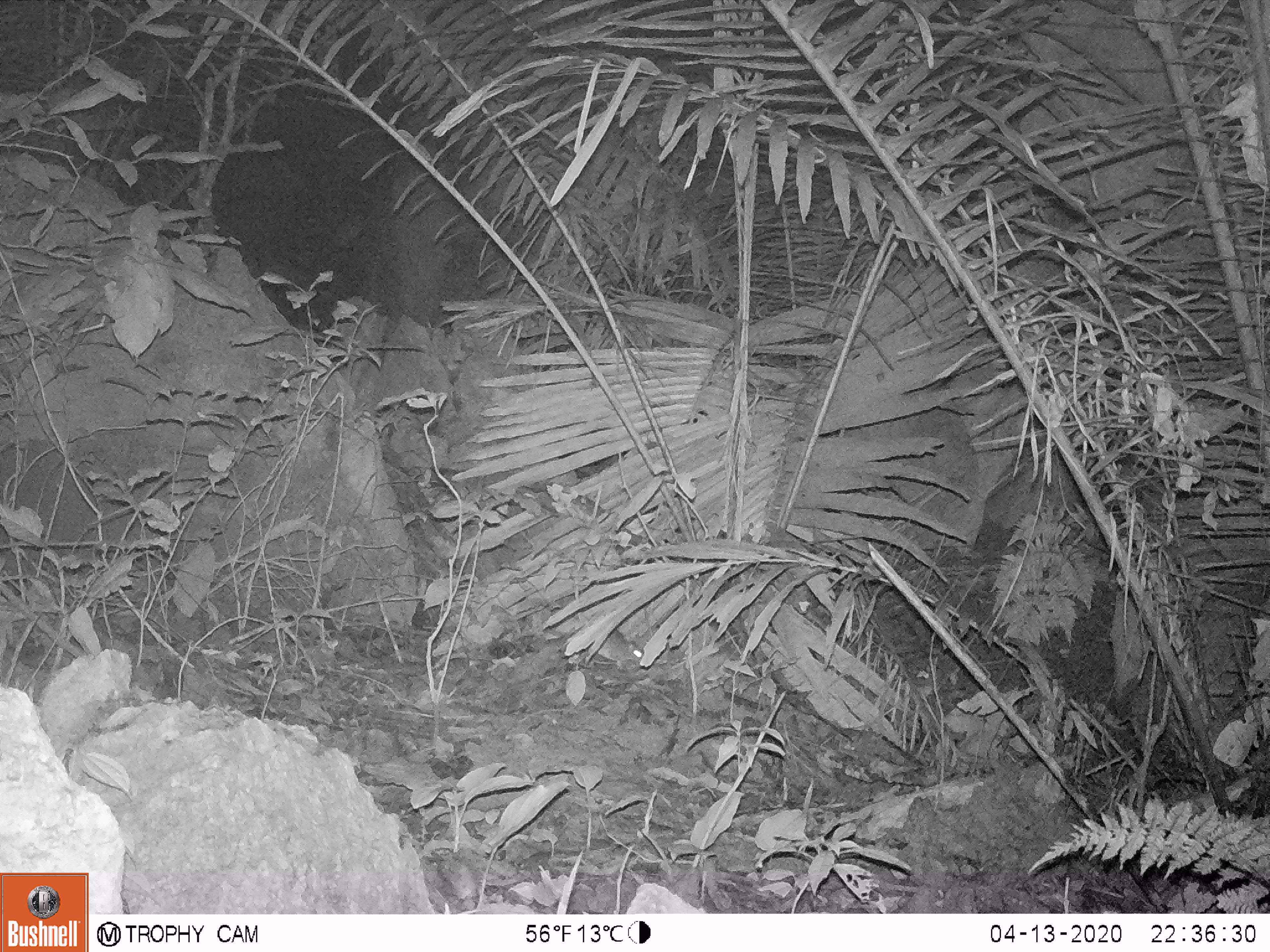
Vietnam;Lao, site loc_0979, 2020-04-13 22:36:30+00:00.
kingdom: Animalia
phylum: Chordata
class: Mammalia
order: Rodentia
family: Muridae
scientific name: Muridae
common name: old-world mice and rats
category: unidentified murid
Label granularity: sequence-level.